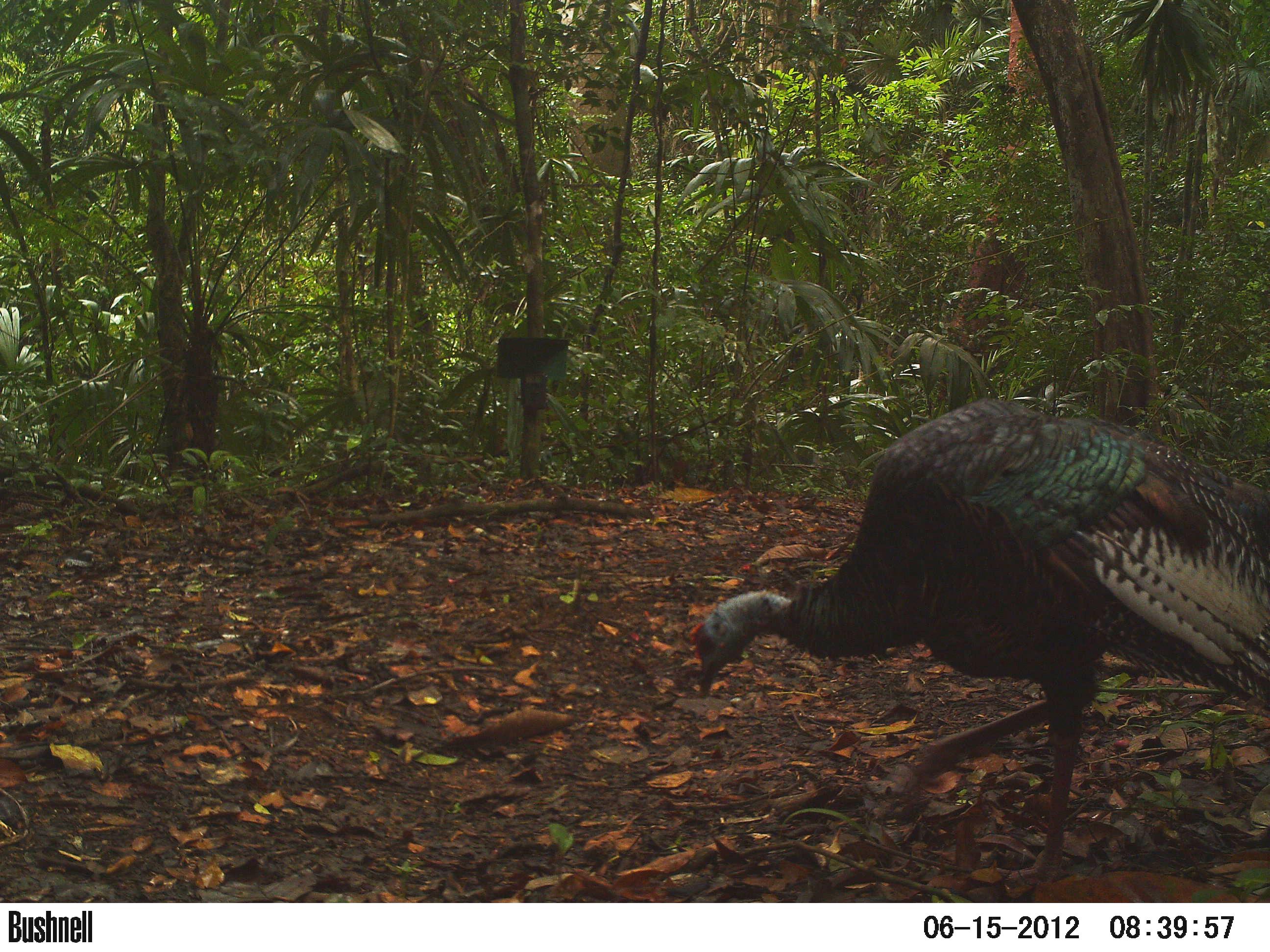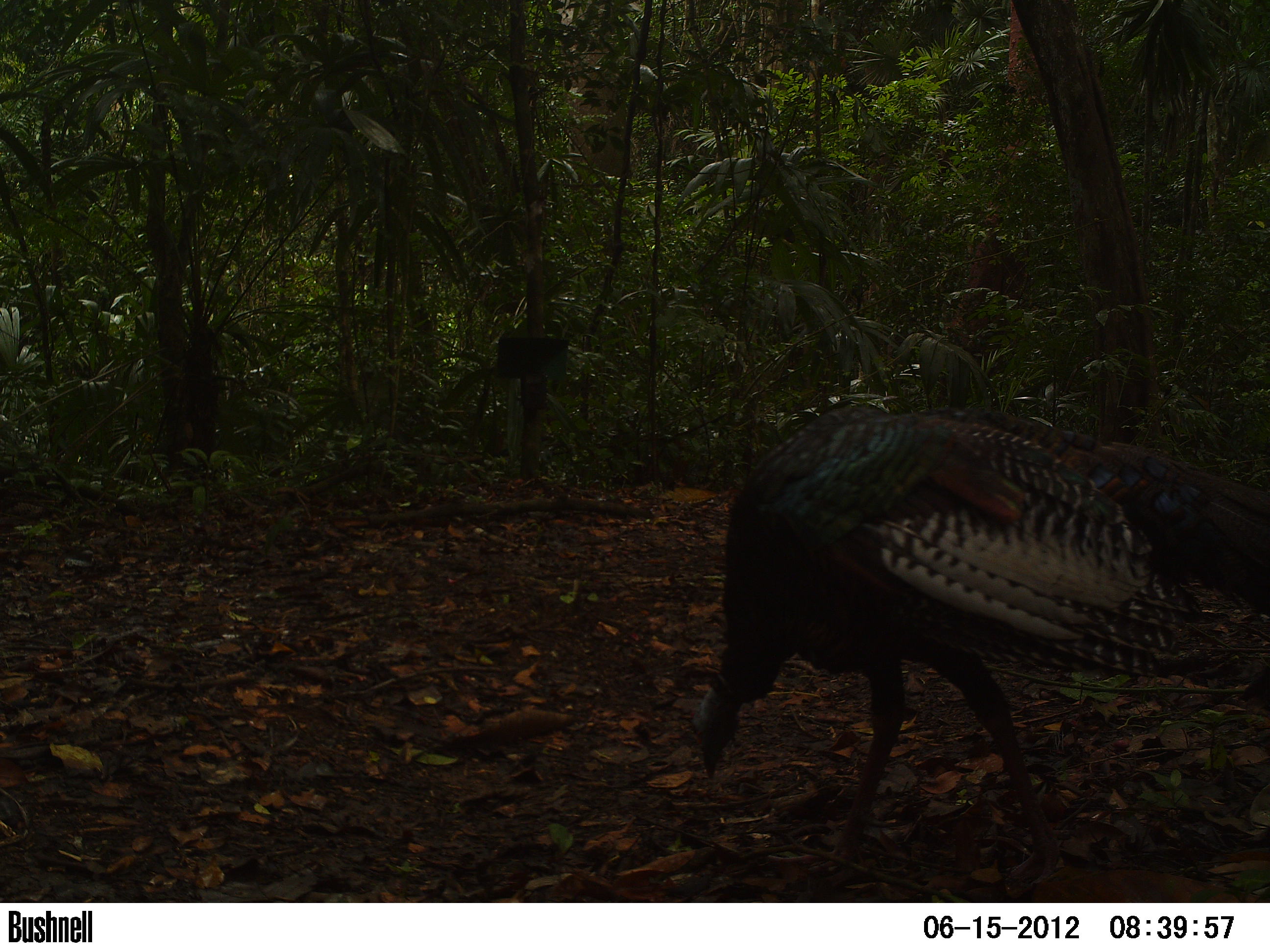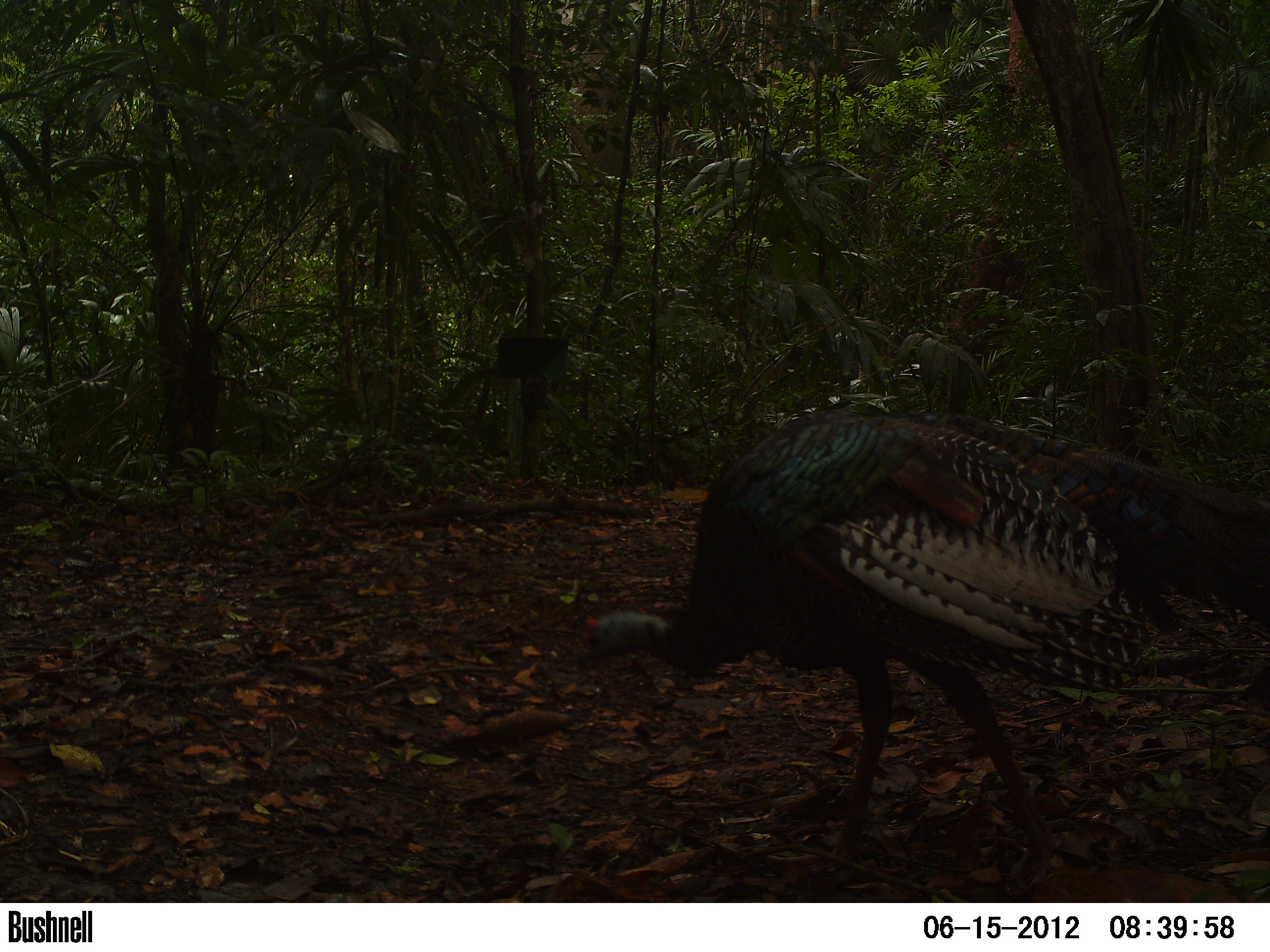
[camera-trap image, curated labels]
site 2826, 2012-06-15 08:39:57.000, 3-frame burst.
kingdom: Animalia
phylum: Chordata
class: Aves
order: Galliformes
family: Phasianidae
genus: Meleagris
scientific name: Meleagris ocellata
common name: ocellated turkey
Meleagris ocellata (ocellated turkey), count 1, age adult.